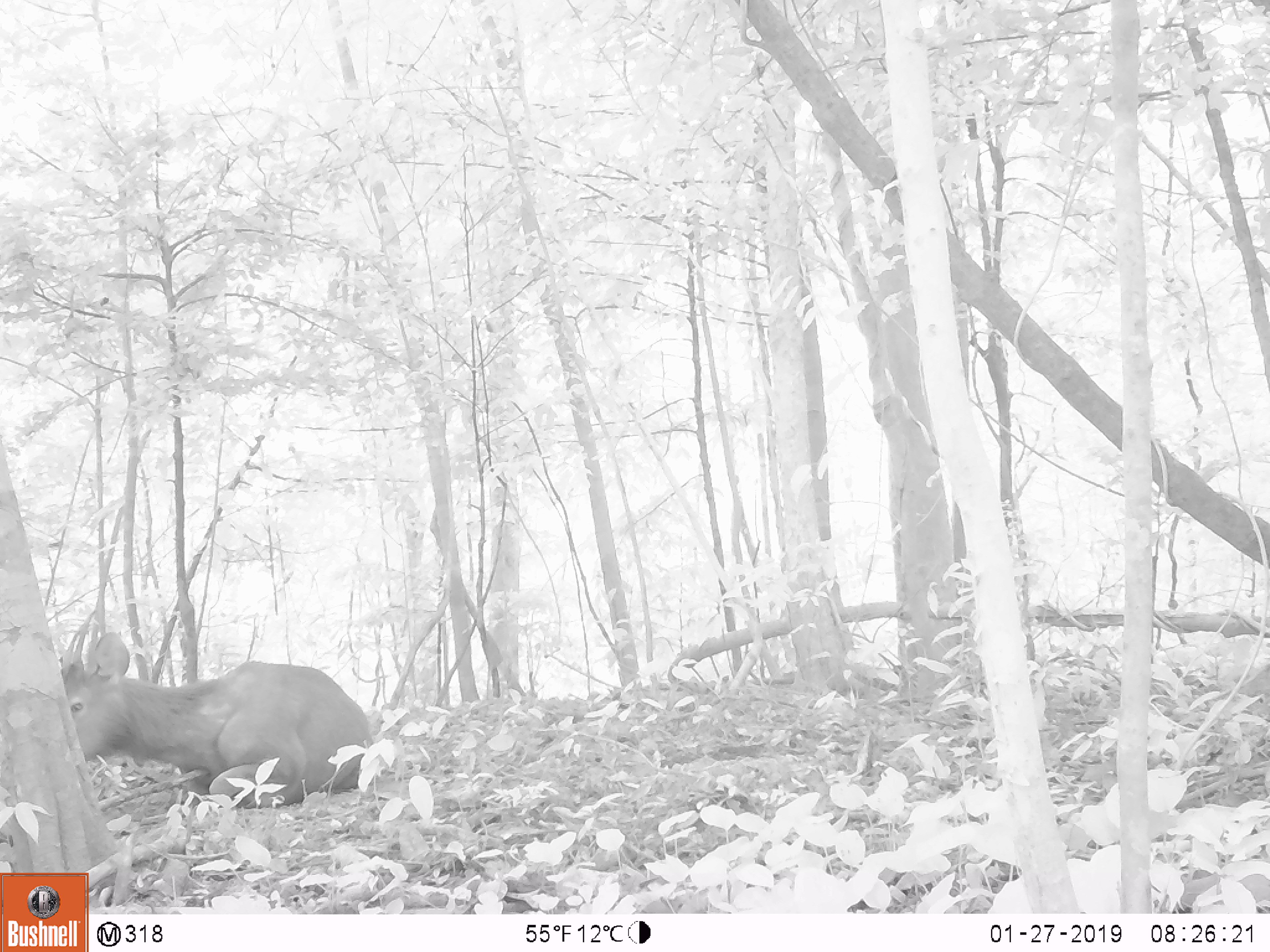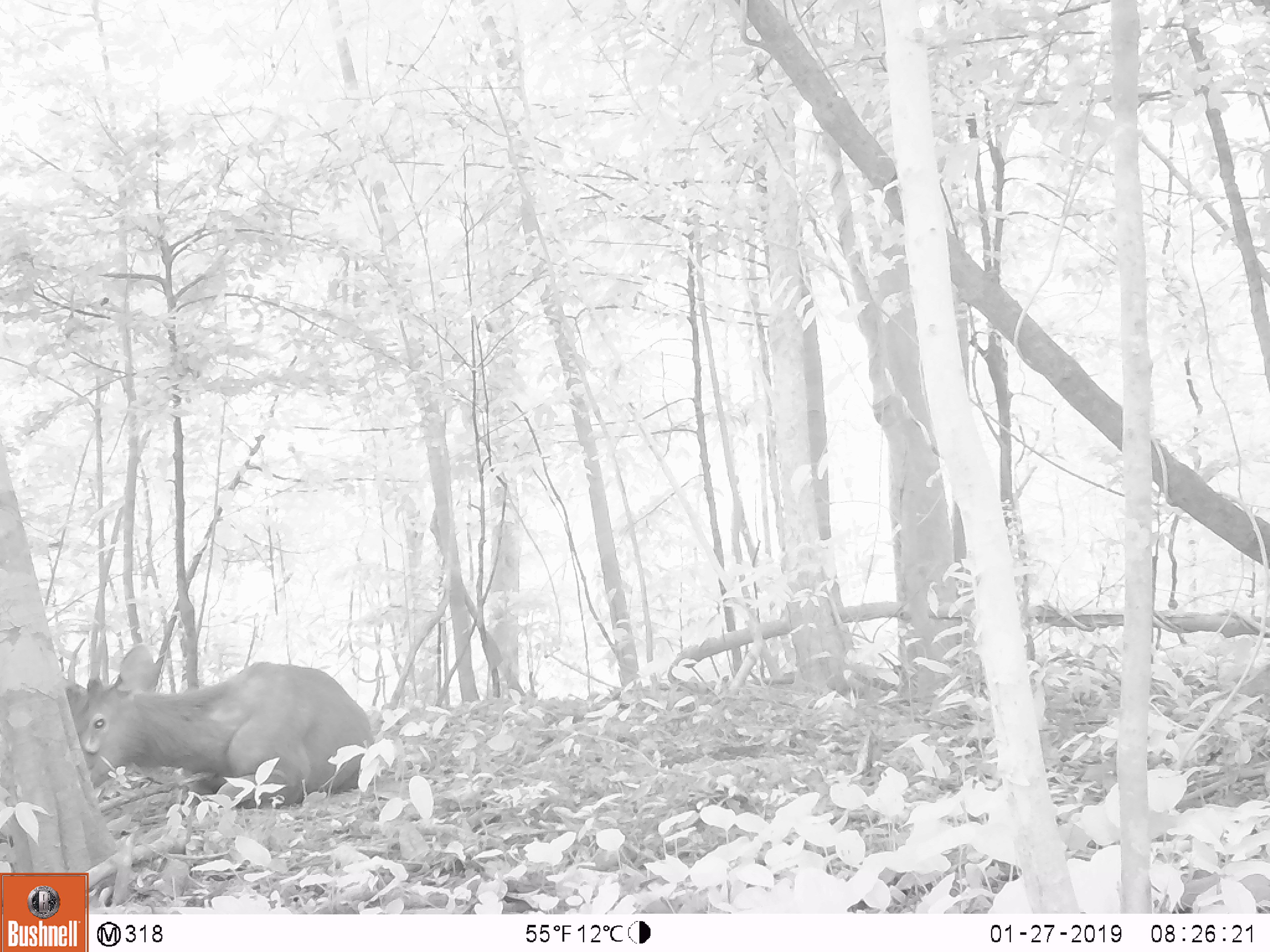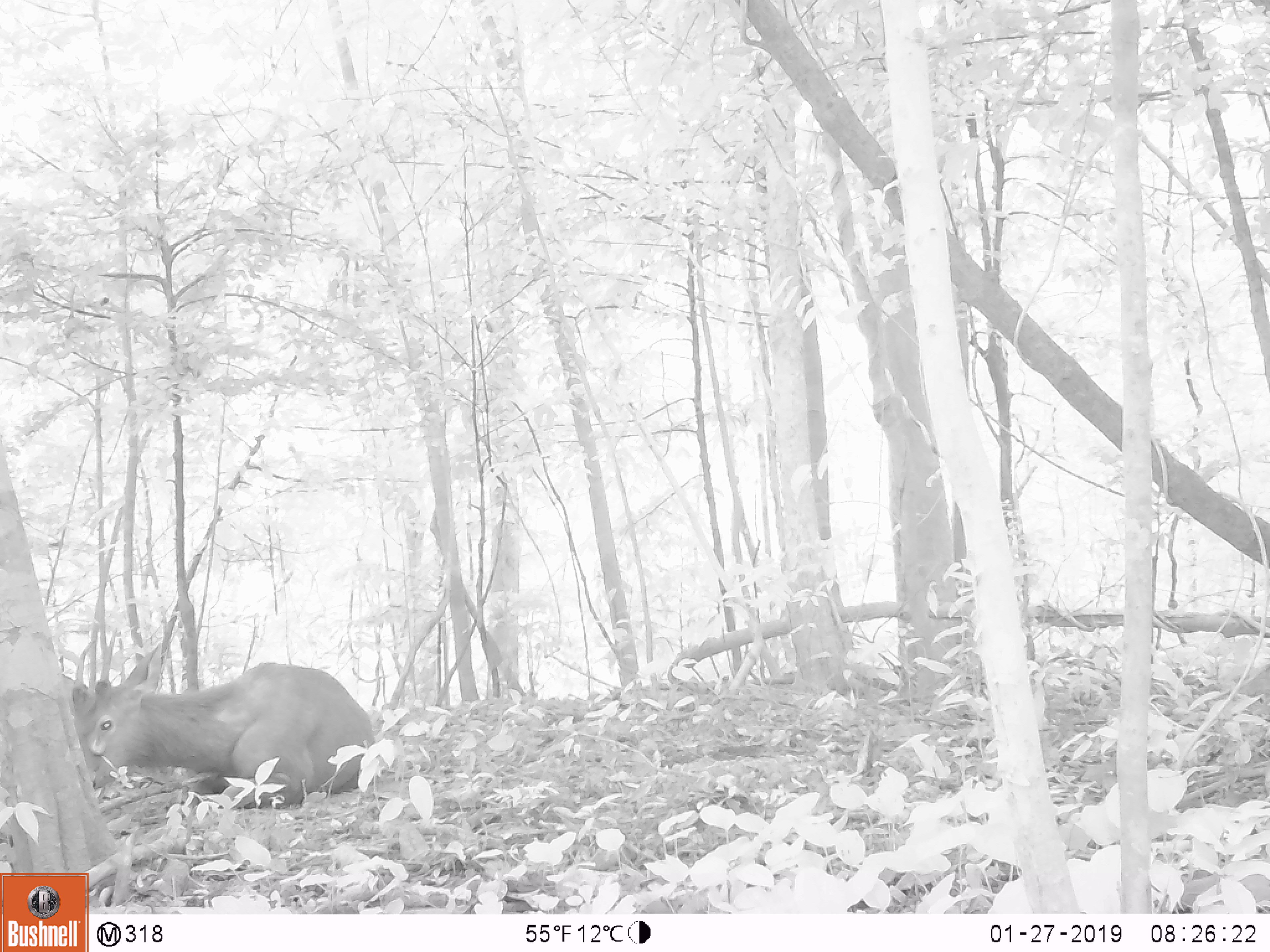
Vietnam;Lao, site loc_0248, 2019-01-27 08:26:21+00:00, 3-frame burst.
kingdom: Animalia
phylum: Chordata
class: Mammalia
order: Artiodactyla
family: Cervidae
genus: Rusa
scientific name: Rusa unicolor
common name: sambar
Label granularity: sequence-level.